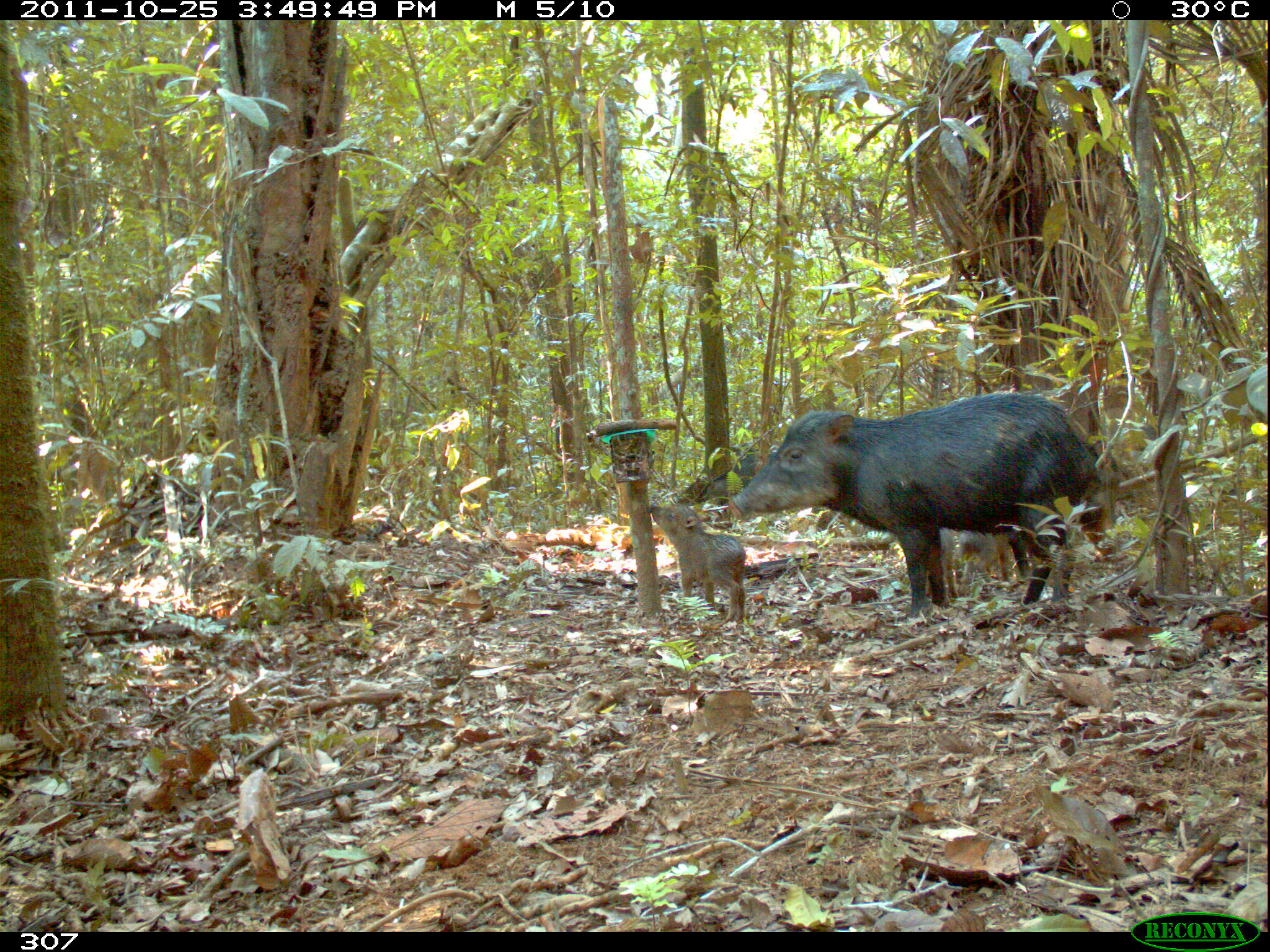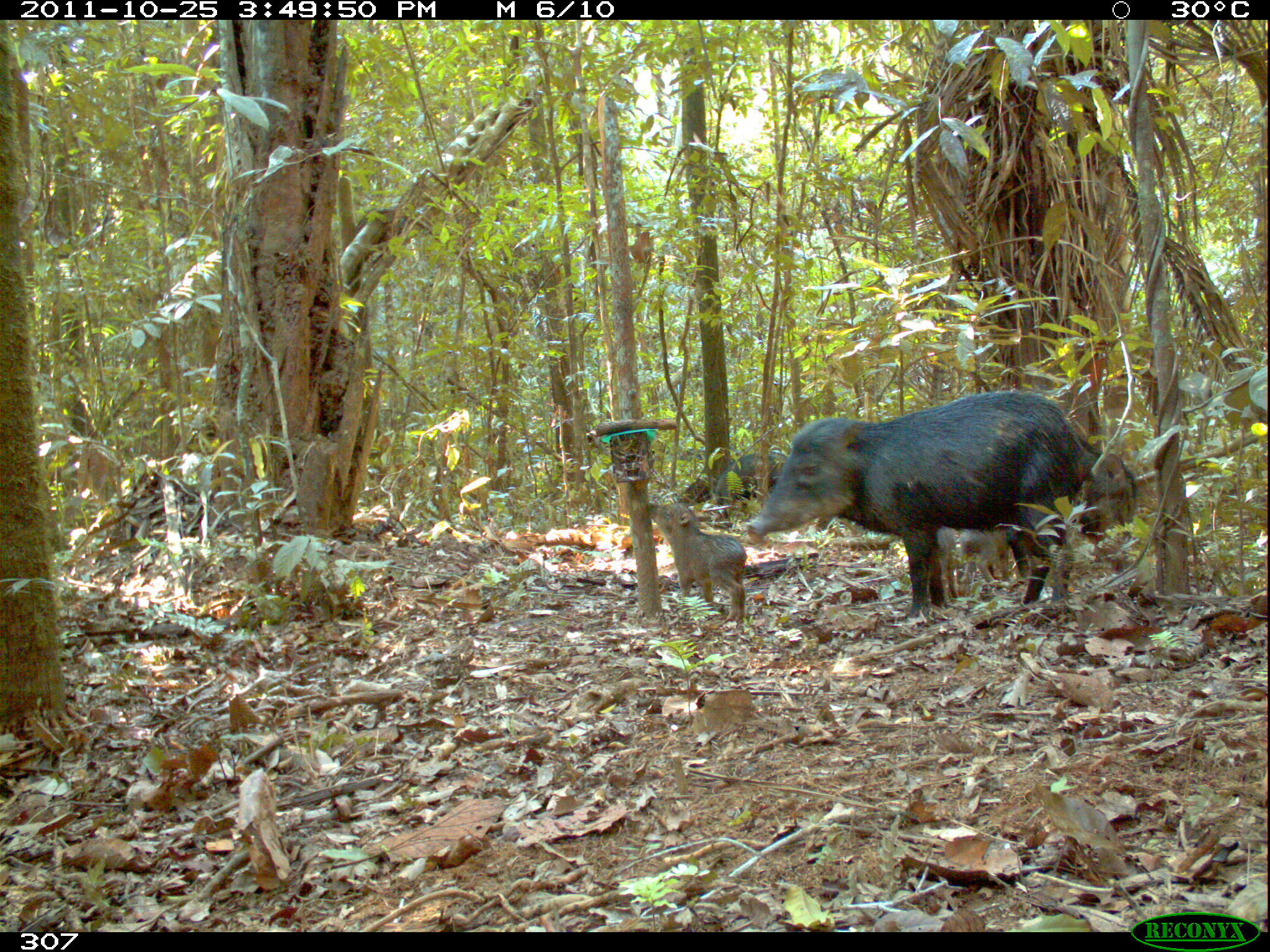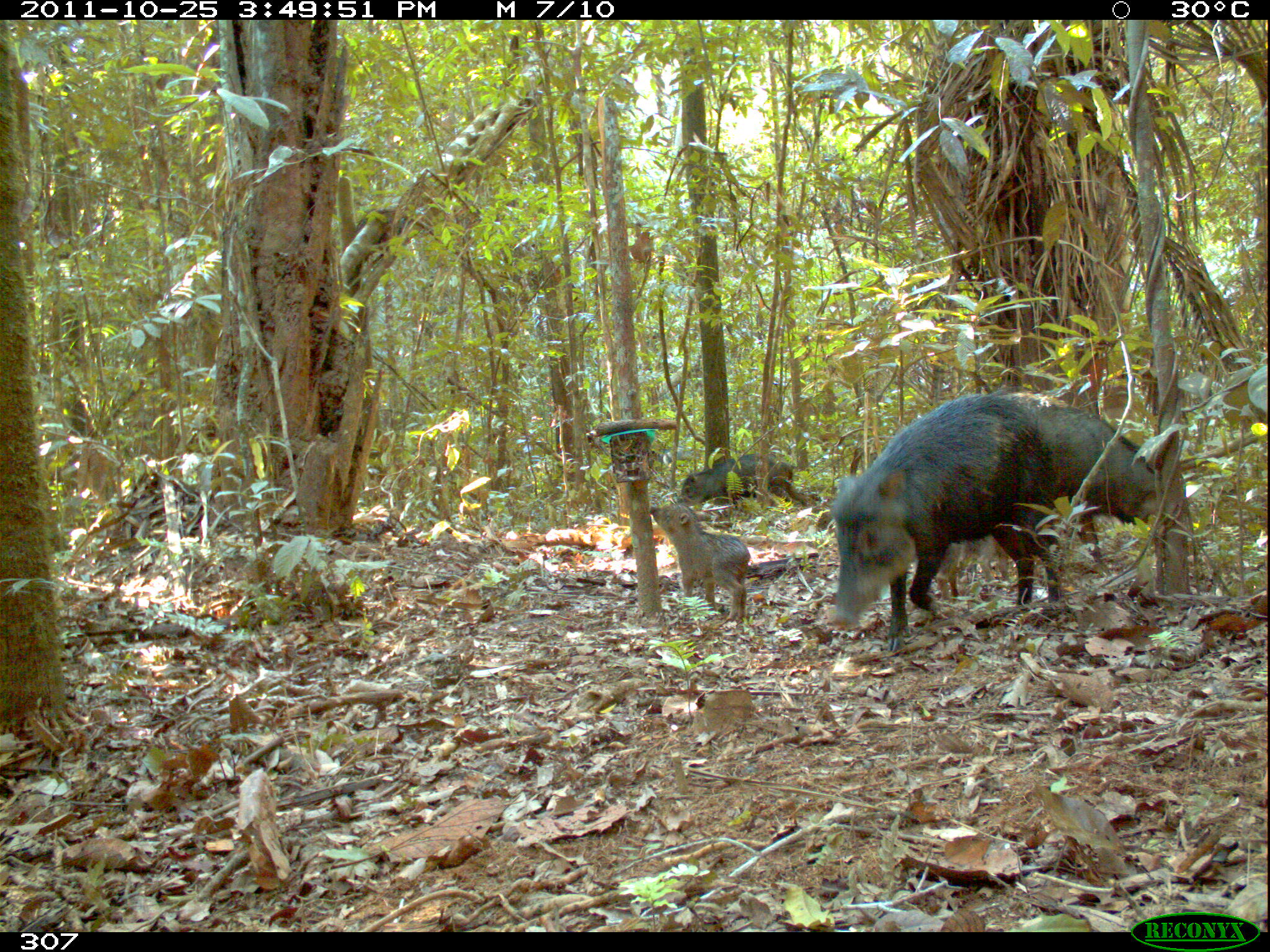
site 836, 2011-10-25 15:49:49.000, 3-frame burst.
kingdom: Animalia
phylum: Chordata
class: Mammalia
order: Artiodactyla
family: Tayassuidae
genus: Tayassu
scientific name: Tayassu pecari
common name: white-lipped peccary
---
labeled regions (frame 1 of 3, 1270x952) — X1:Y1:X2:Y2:
tayassu pecari: 726:390:1113:624; 649:503:745:624